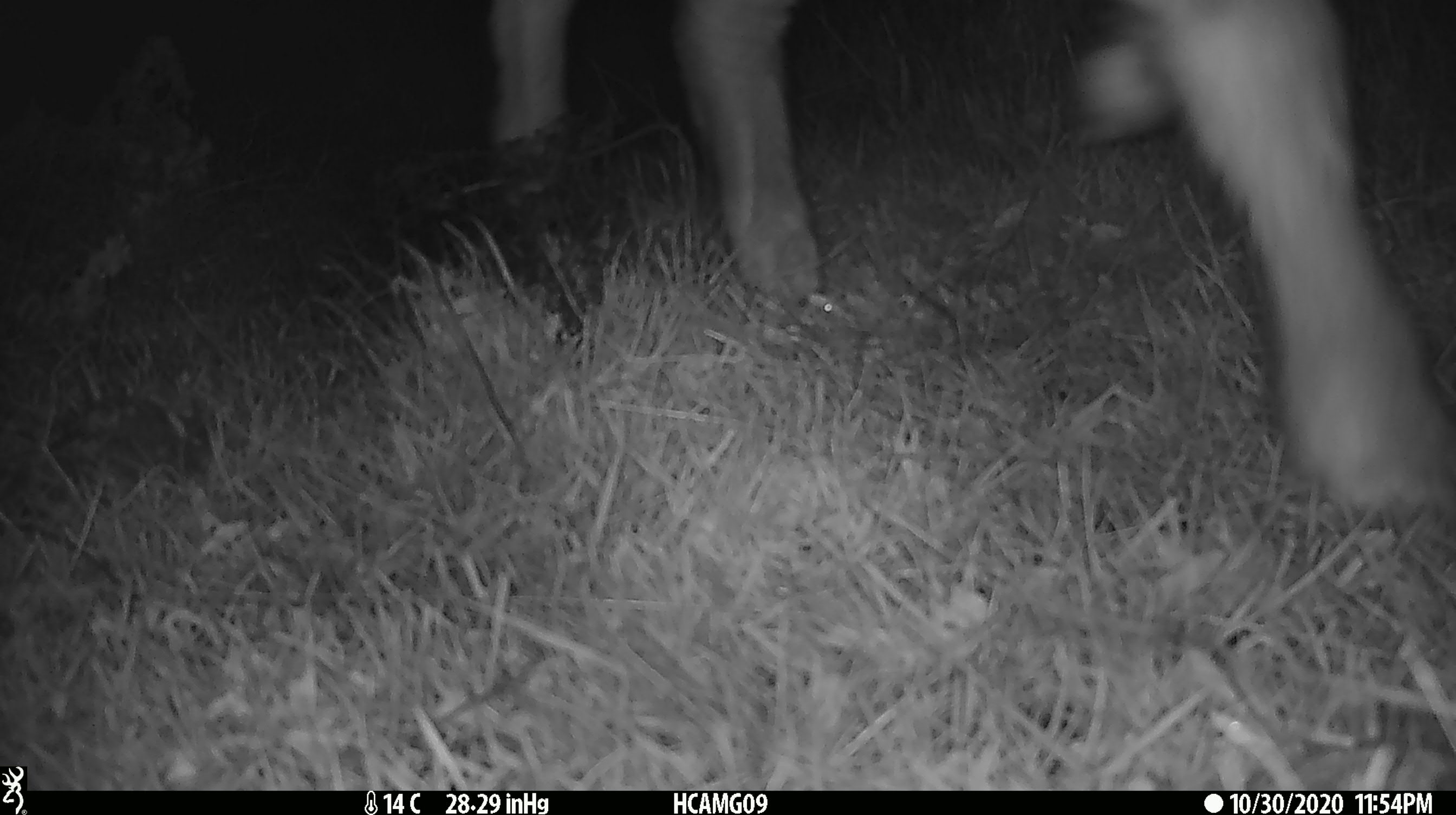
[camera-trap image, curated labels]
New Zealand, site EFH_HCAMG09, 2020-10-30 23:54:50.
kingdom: Animalia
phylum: Chordata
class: Mammalia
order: Artiodactyla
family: Bovidae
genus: Ovis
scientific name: Ovis aries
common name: domestic sheep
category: sheep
Sheep (domestic sheep) (Ovis aries).